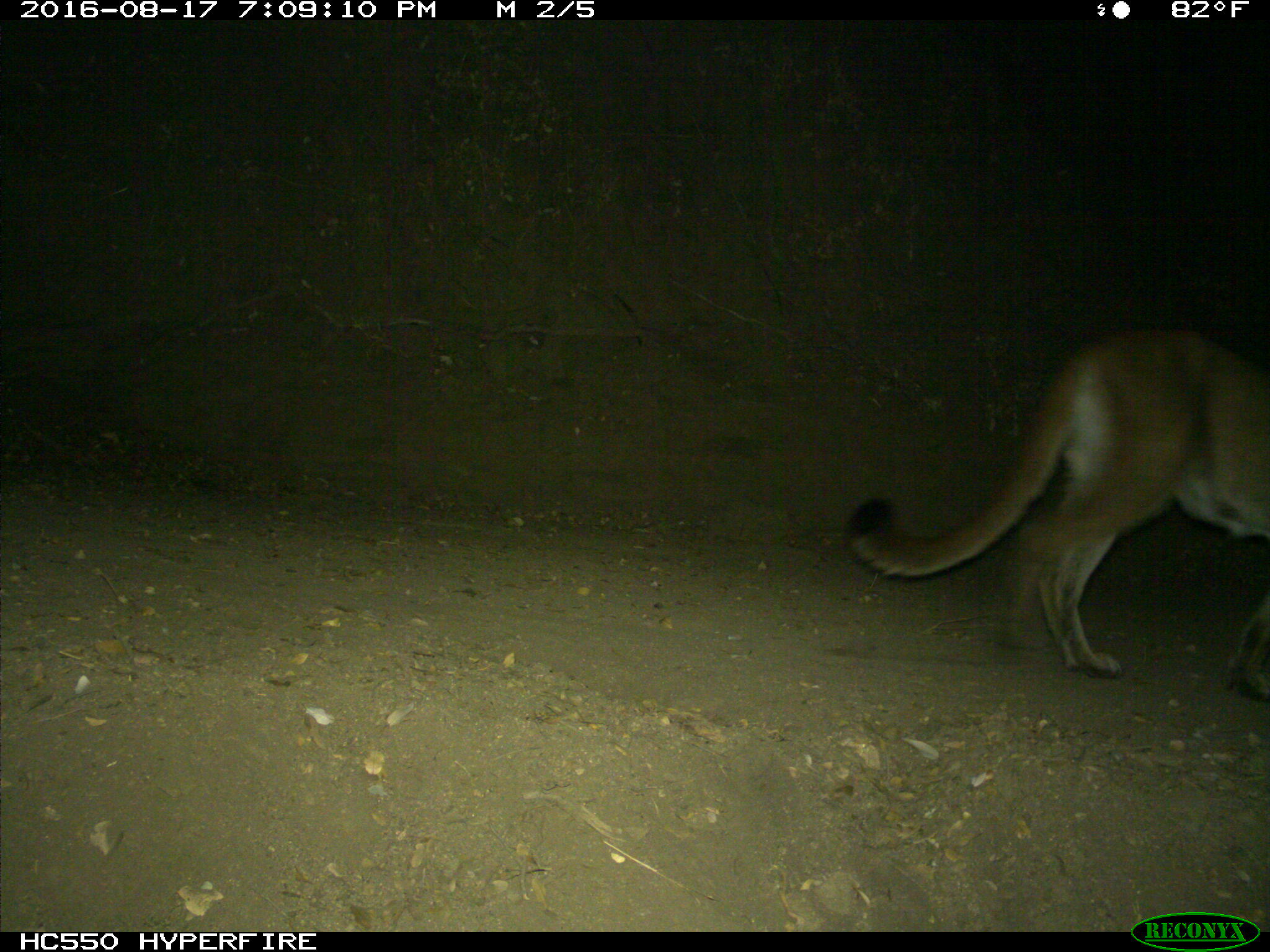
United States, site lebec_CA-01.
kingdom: Animalia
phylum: Chordata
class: Mammalia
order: Carnivora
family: Felidae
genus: Puma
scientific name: Puma concolor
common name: mountain lion